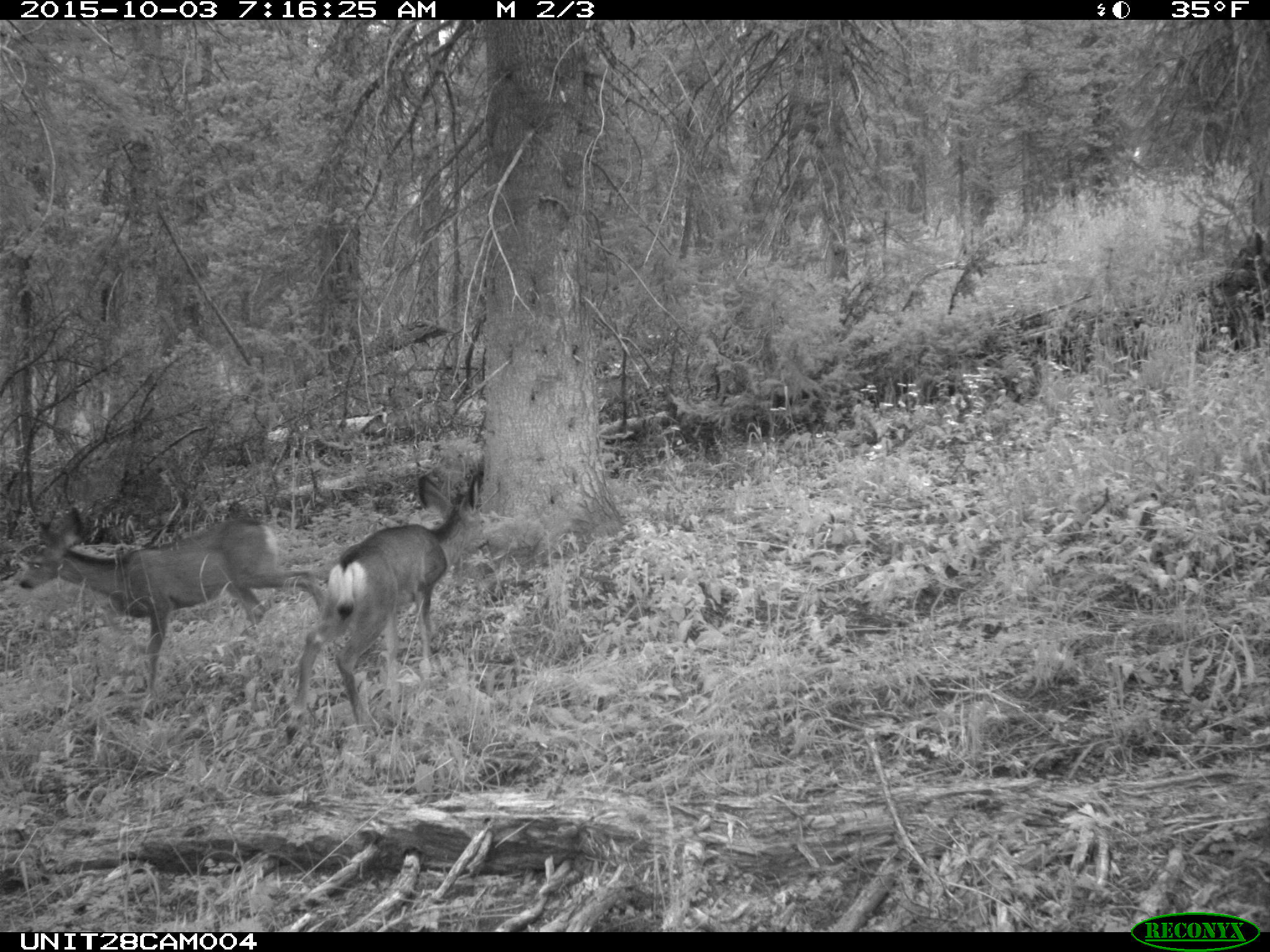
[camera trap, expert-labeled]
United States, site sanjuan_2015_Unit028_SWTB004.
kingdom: Animalia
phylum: Chordata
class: Mammalia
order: Artiodactyla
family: Cervidae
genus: Odocoileus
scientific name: Odocoileus hemionus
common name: mule deer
Odocoileus hemionus (mule deer).